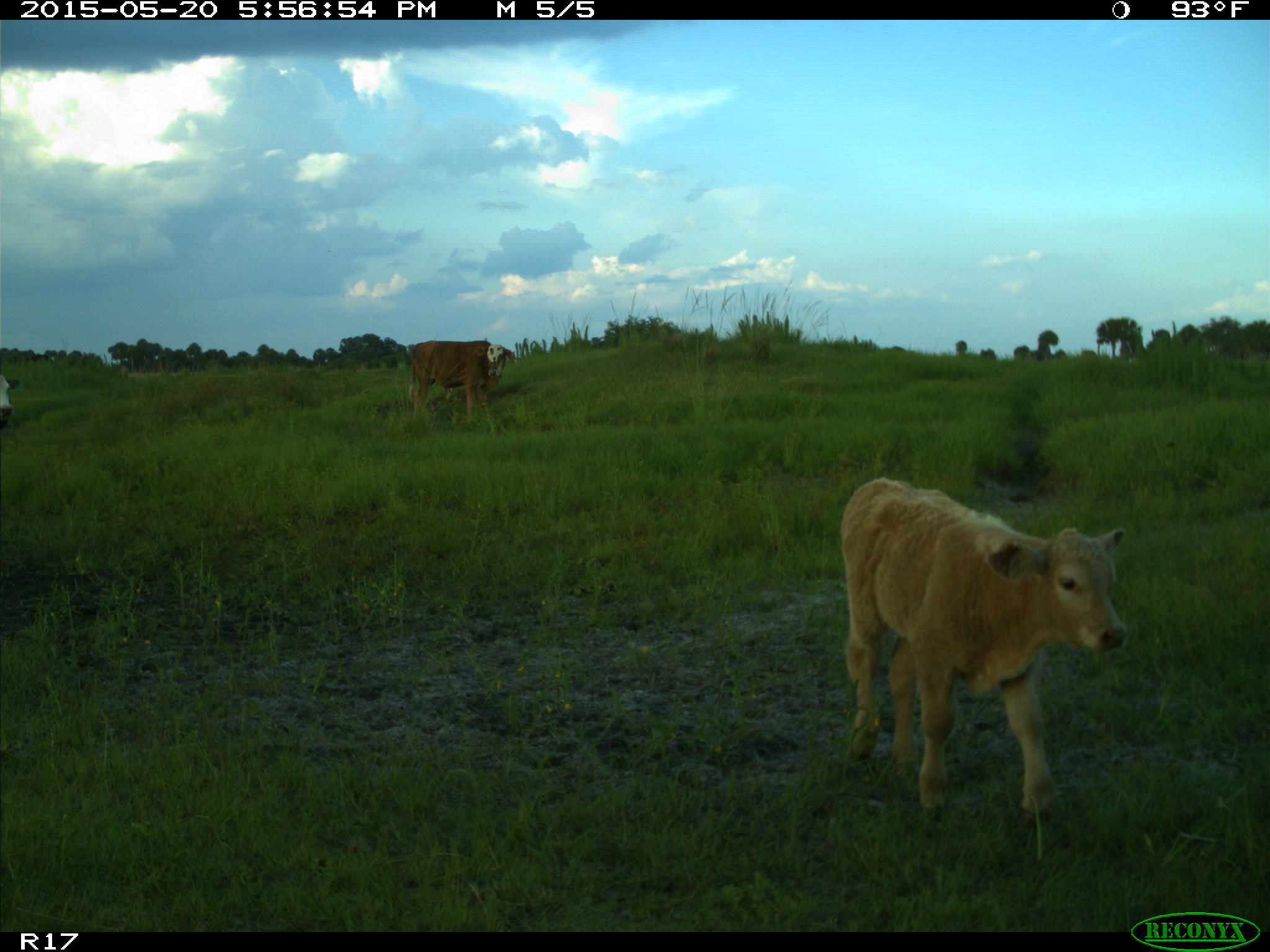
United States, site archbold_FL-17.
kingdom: Animalia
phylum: Chordata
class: Mammalia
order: Artiodactyla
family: Bovidae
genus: Bos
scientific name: Bos taurus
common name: domestic cow